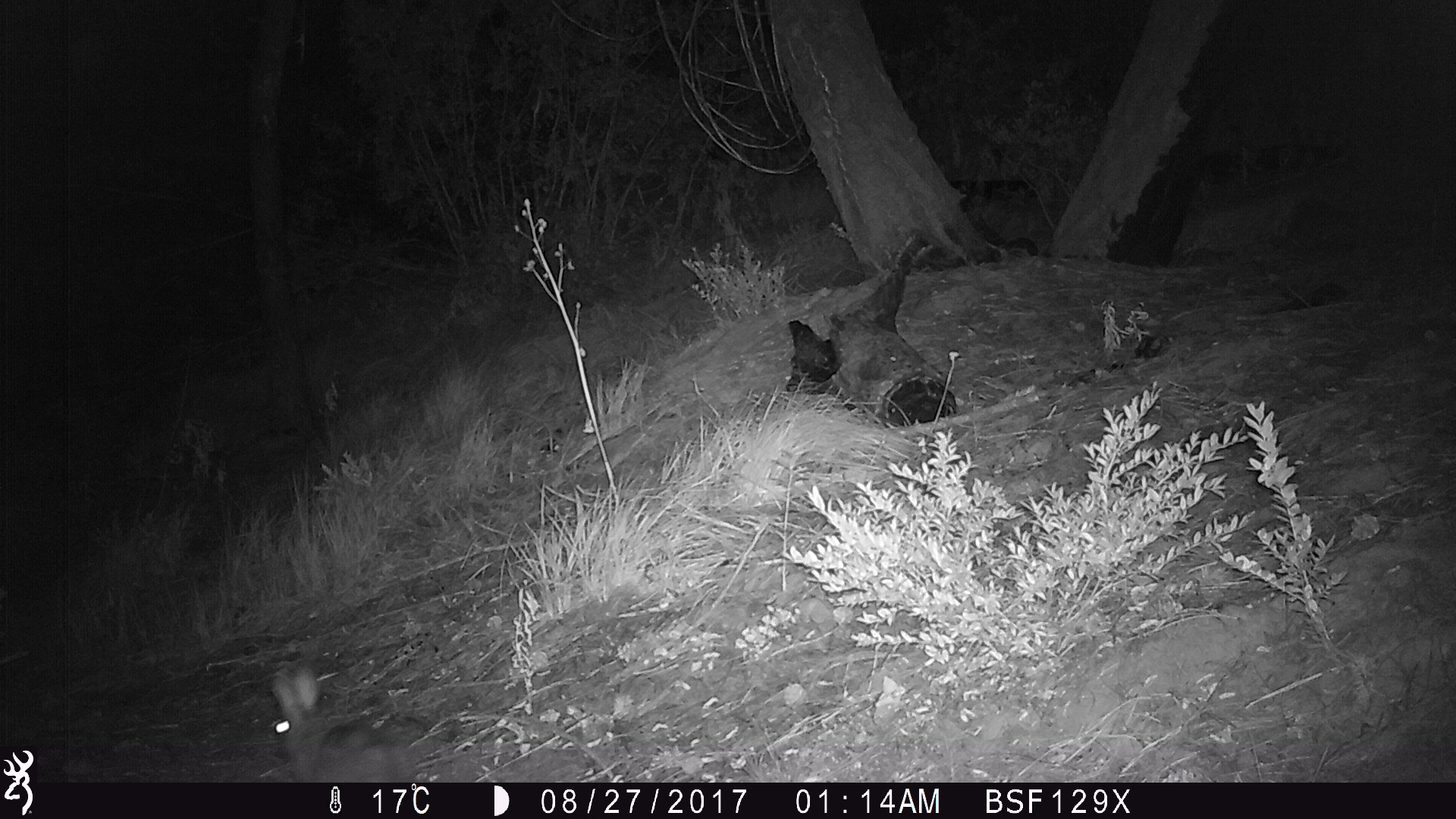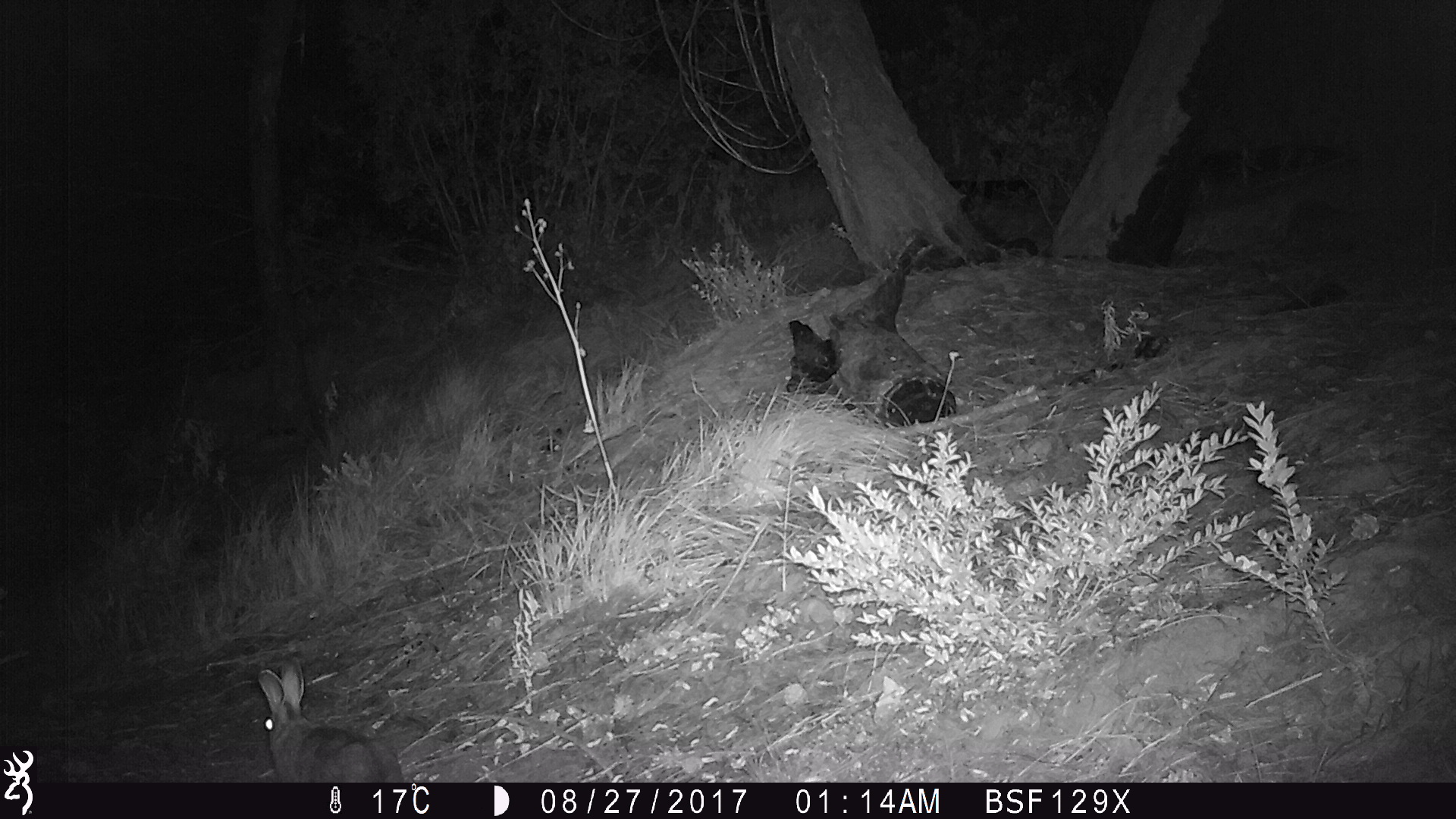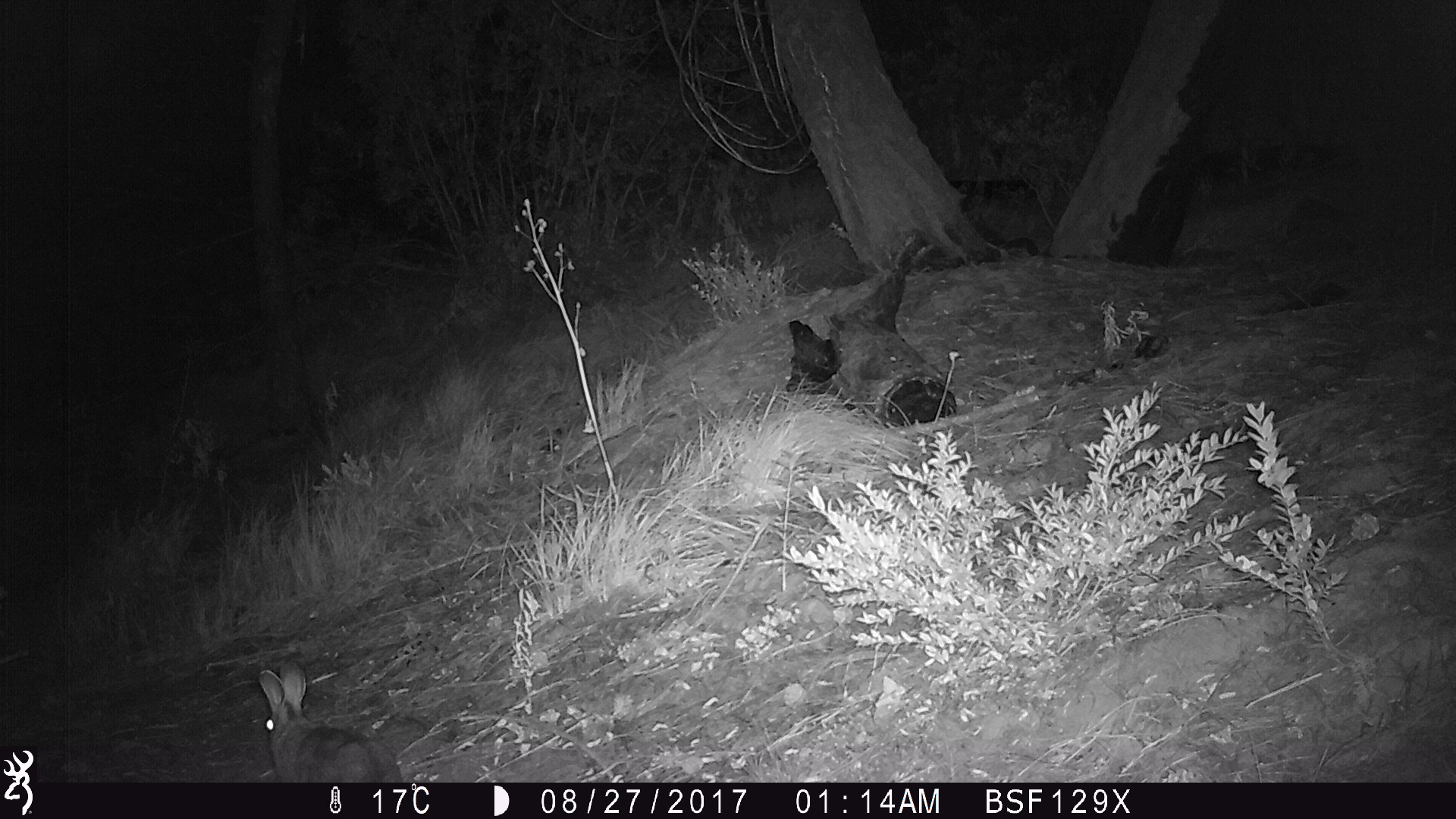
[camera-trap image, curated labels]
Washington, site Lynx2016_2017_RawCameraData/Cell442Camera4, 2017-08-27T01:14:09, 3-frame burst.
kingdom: Animalia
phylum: Chordata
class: Mammalia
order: Lagomorpha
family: Leporidae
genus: Lepus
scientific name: Lepus americanus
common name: snowshoe hare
Lepus americanus (snowshoe hare). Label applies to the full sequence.